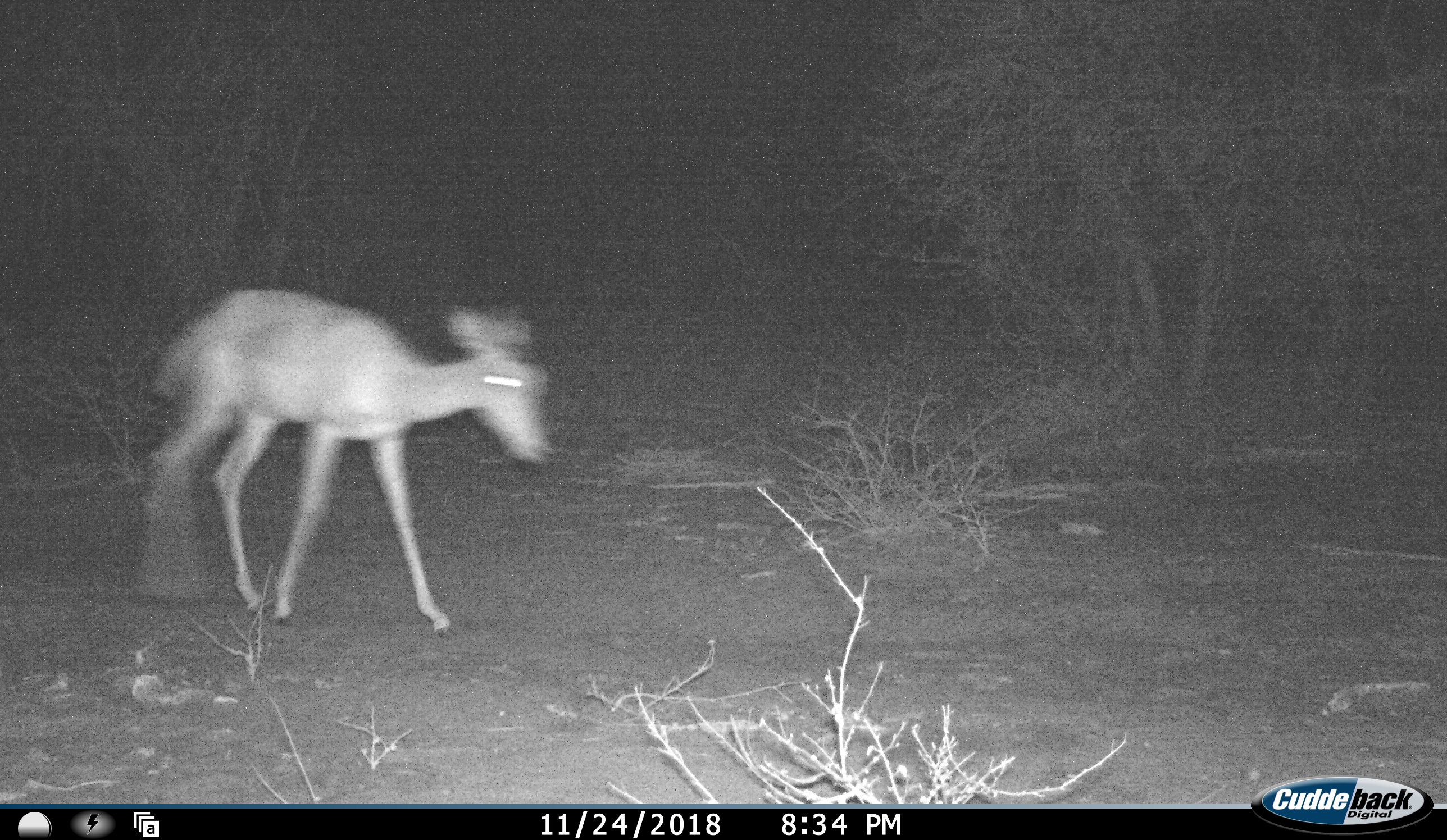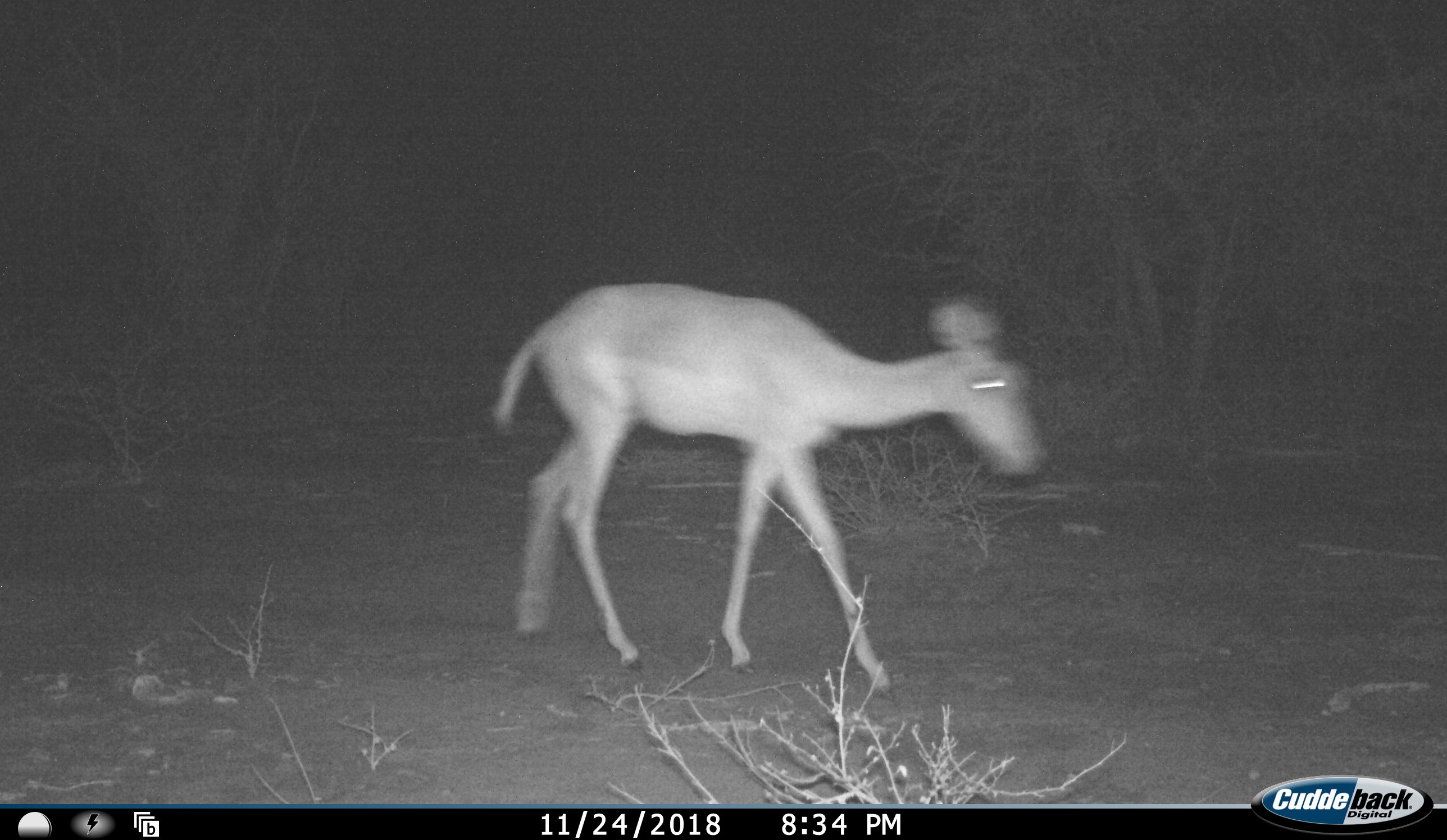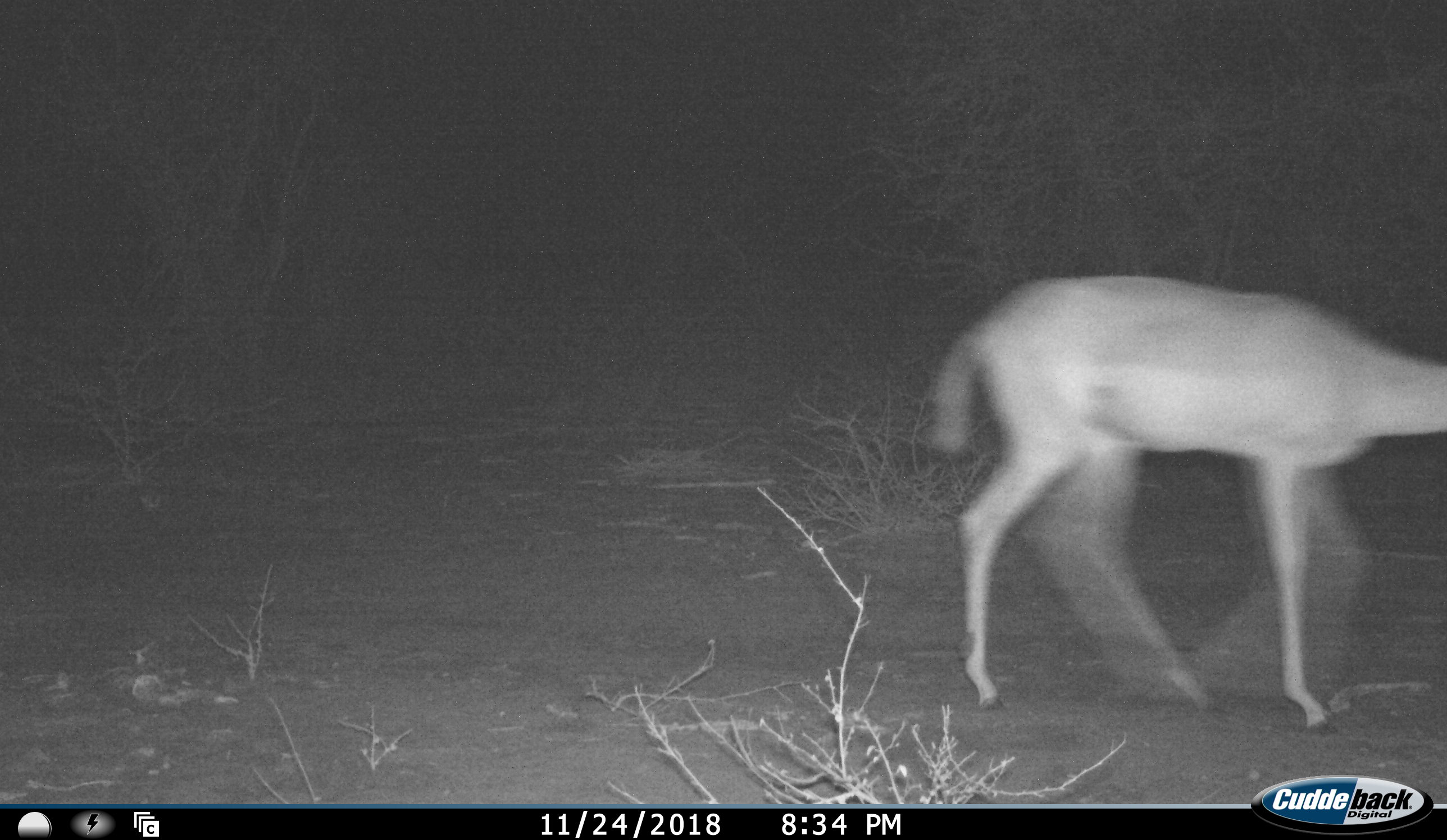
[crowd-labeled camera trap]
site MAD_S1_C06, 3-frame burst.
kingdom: Animalia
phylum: Chordata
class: Mammalia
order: Artiodactyla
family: Bovidae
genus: Aepyceros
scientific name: Aepyceros melampus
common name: impala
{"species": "impala (Aepyceros melampus)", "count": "1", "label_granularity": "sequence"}